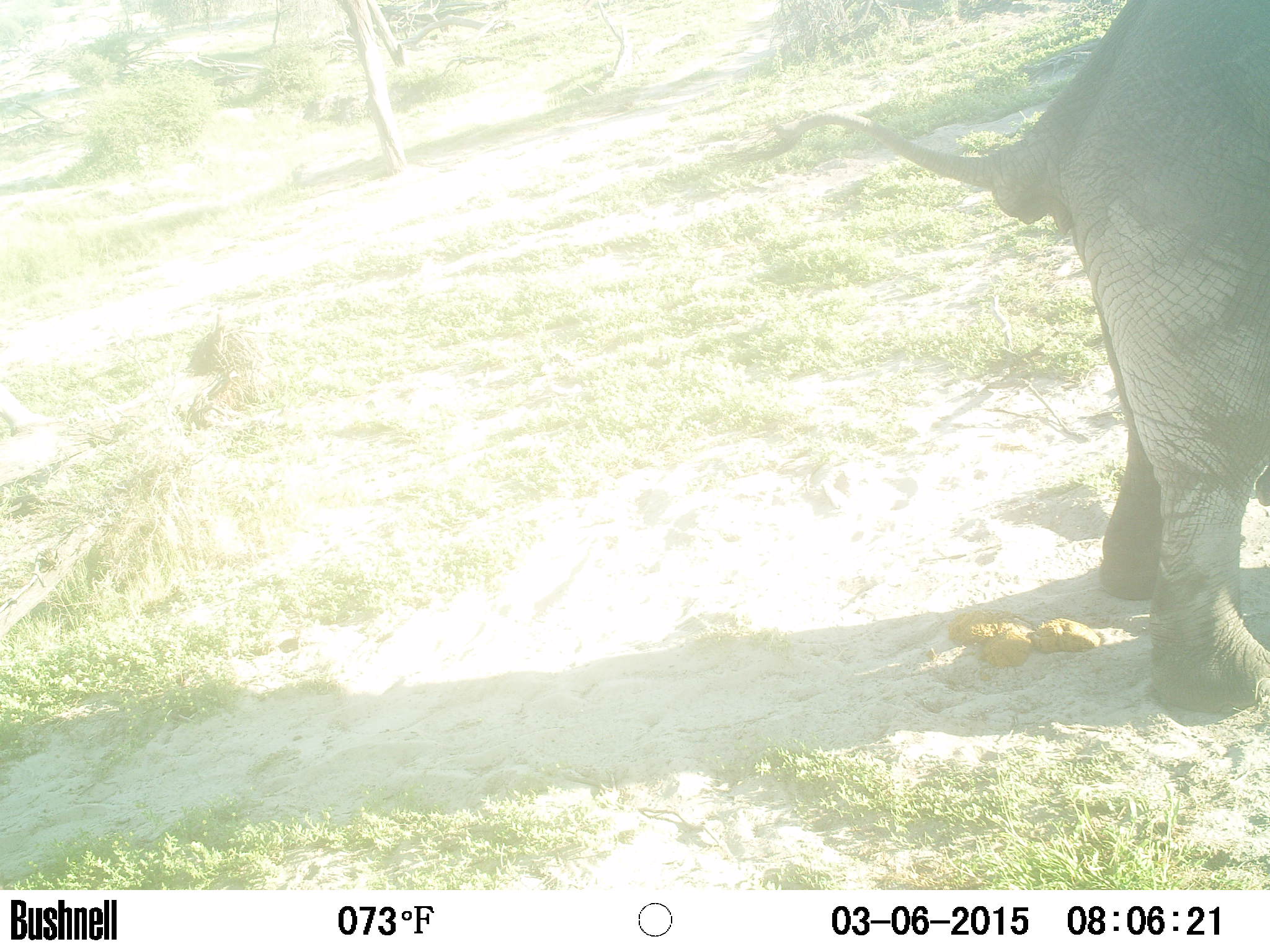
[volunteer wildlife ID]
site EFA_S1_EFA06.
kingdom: Animalia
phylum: Chordata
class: Mammalia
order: Proboscidea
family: Elephantidae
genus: Loxodonta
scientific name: Loxodonta africana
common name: african bush elephant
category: elephant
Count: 1.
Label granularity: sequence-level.